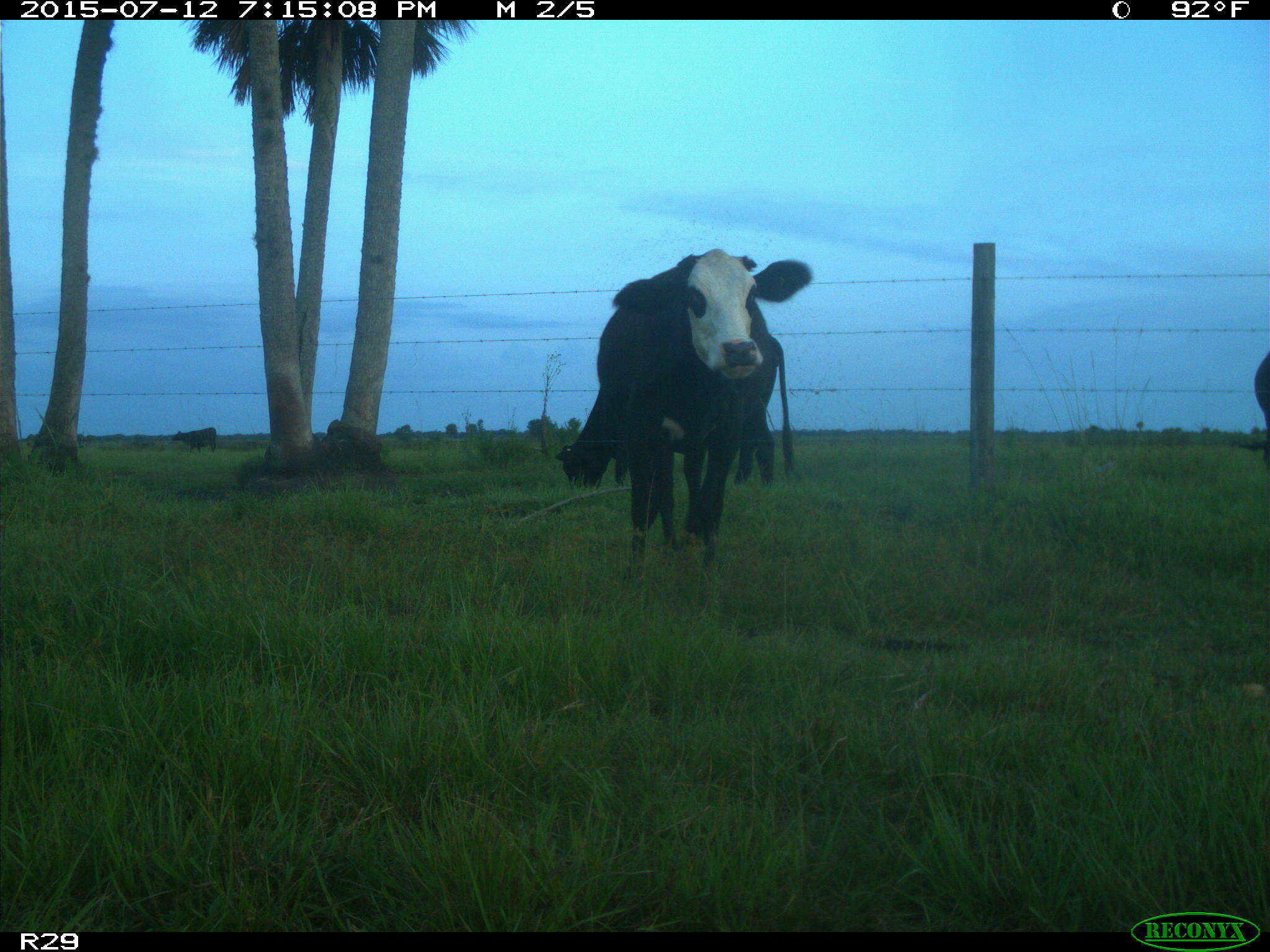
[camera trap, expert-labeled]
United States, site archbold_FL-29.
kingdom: Animalia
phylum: Chordata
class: Mammalia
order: Artiodactyla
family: Bovidae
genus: Bos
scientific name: Bos taurus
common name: domestic cow